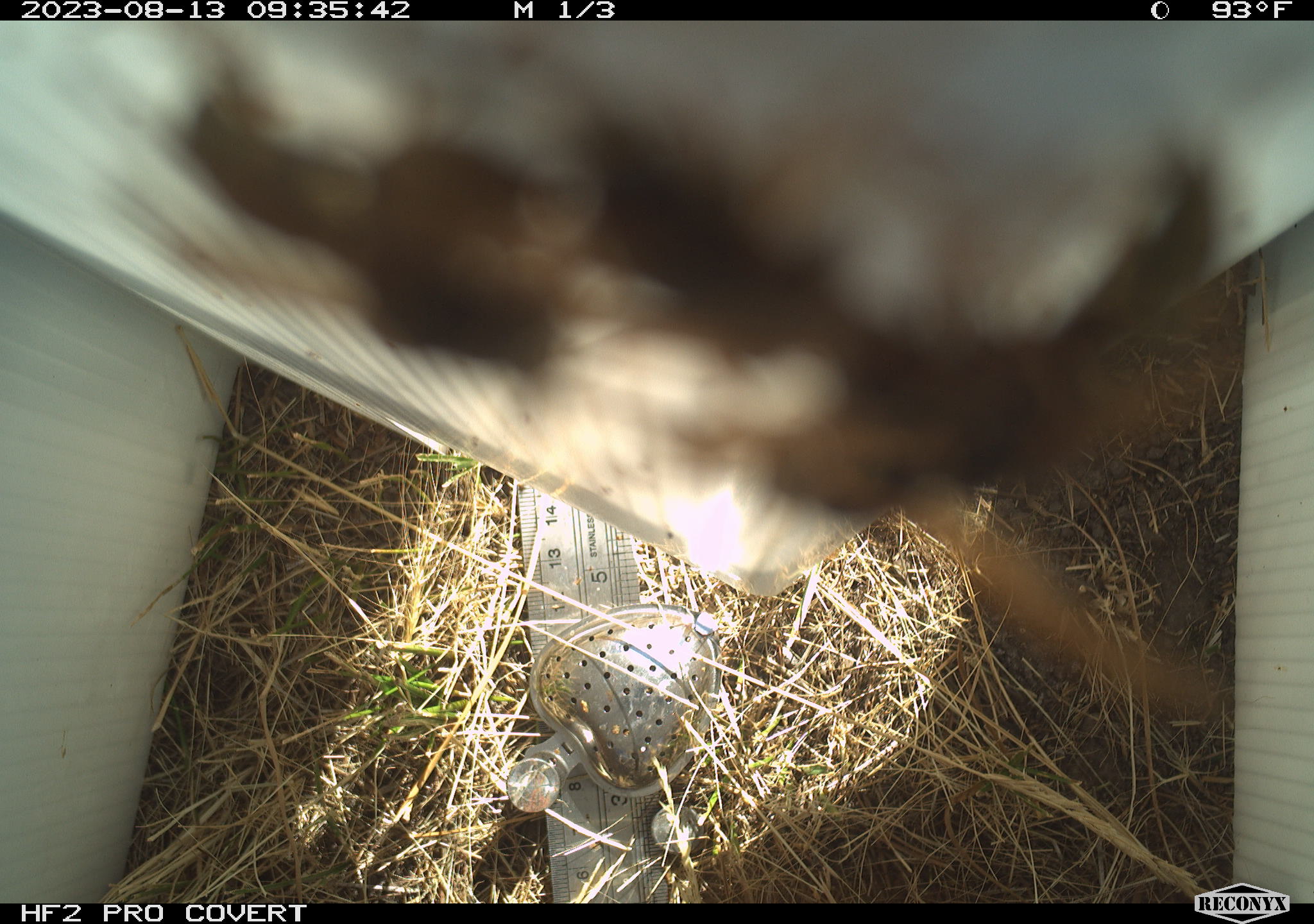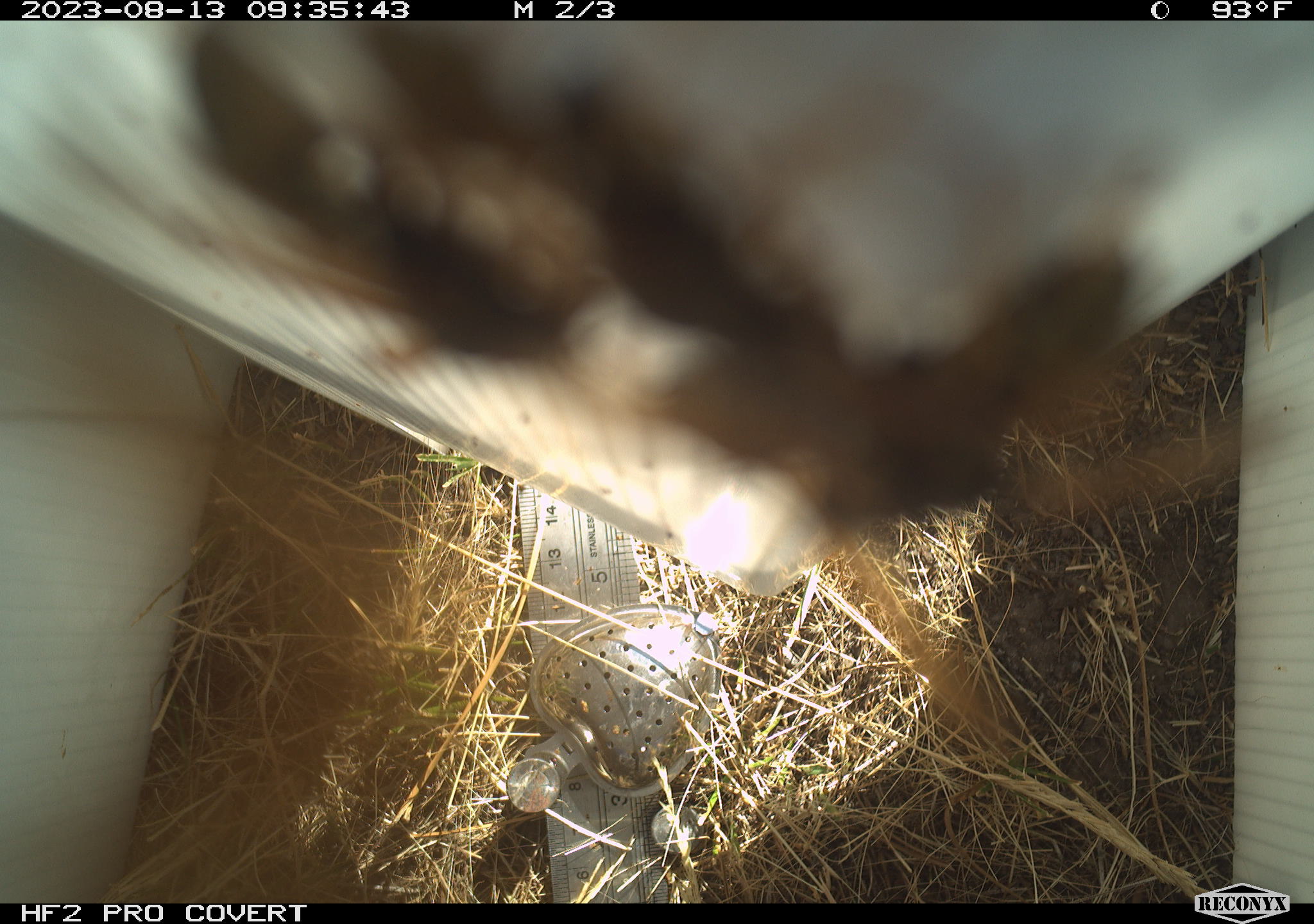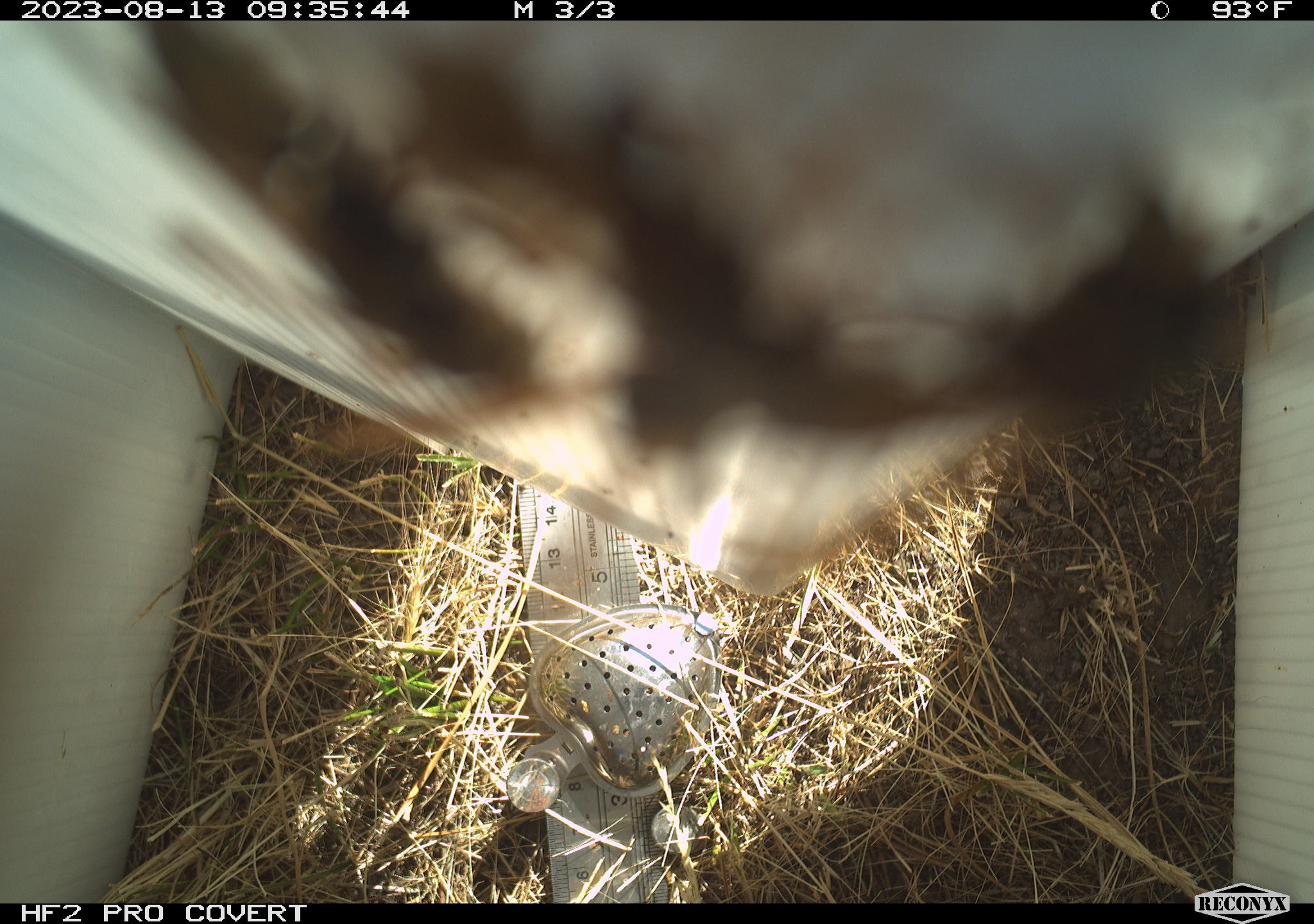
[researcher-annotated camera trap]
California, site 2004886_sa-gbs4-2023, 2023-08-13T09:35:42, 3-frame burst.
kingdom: Animalia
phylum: Arthropoda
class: Insecta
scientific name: Insecta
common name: insect